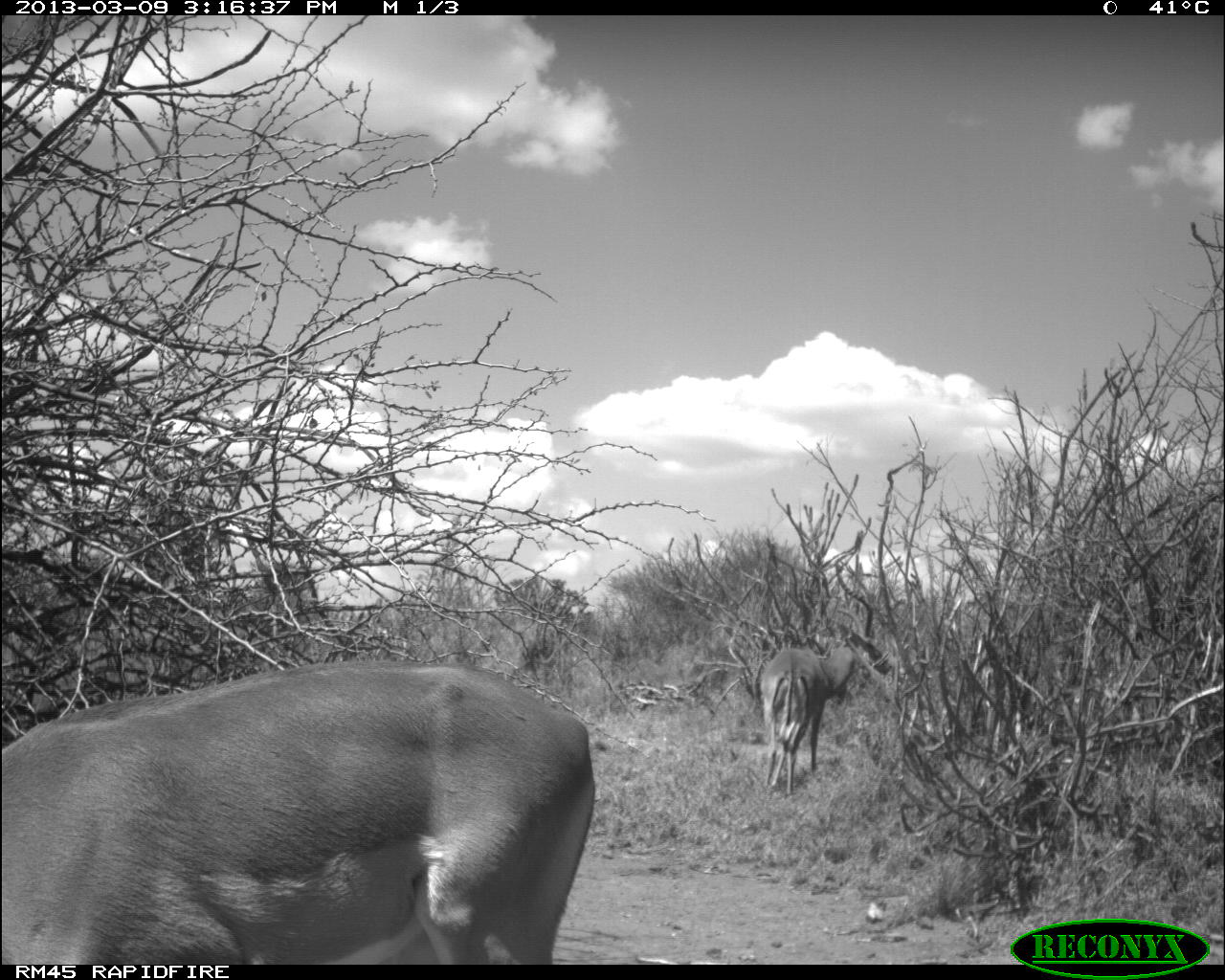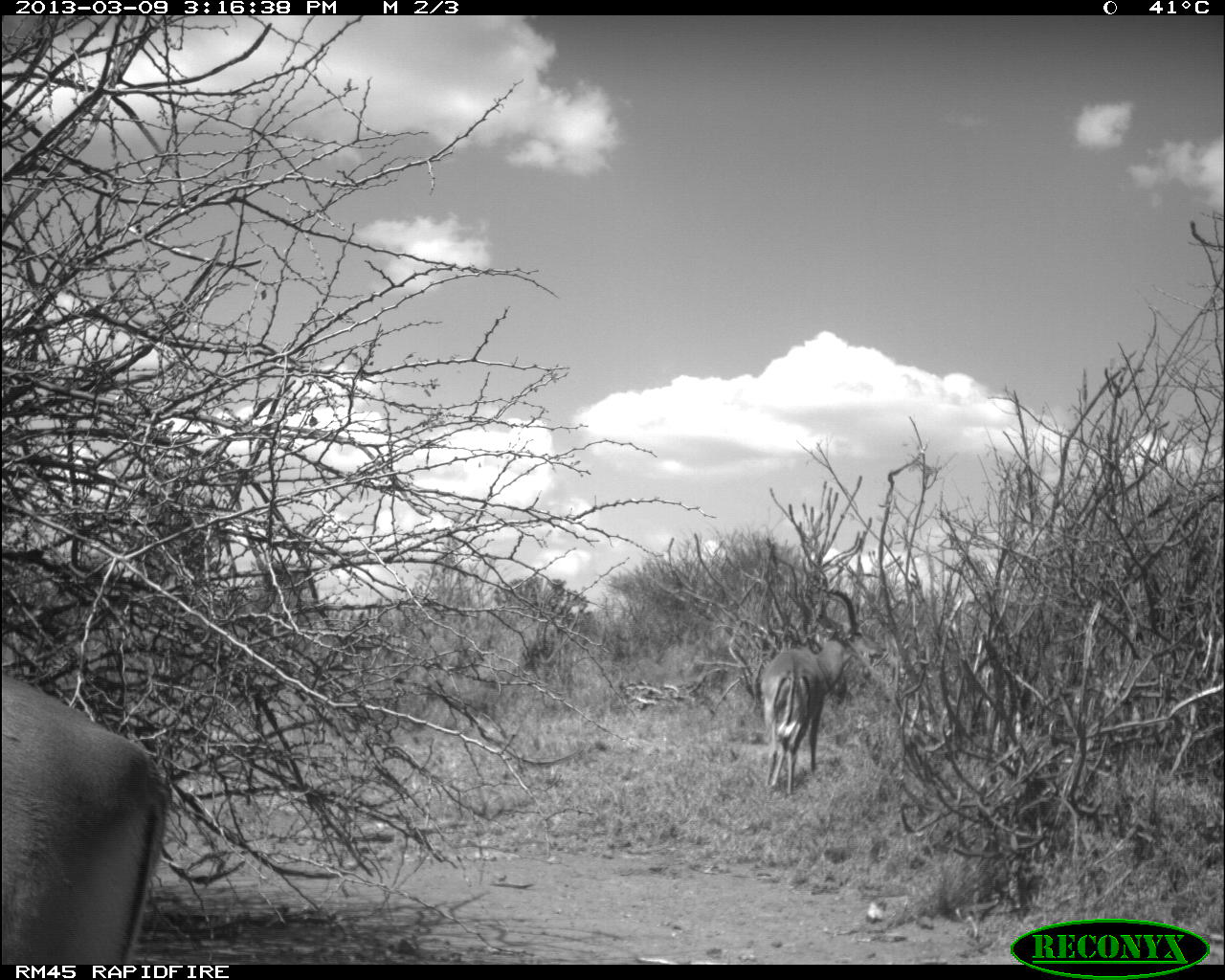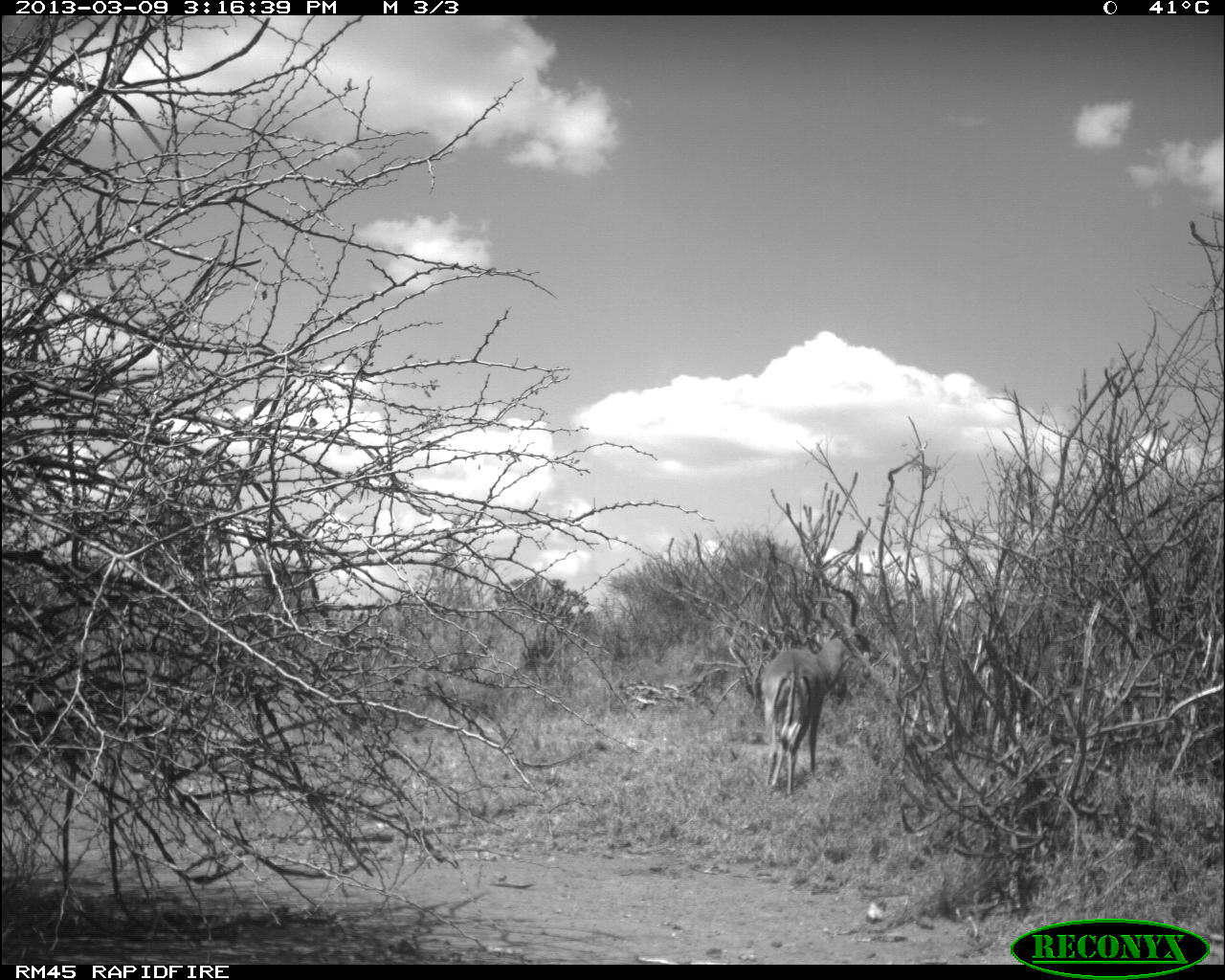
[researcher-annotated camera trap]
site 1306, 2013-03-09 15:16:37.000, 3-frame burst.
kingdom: Animalia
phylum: Chordata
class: Mammalia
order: Artiodactyla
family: Bovidae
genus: Aepyceros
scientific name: Aepyceros melampus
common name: impala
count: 2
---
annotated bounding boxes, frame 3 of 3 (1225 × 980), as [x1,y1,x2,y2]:
aepyceros melampus: [761,571,882,795]